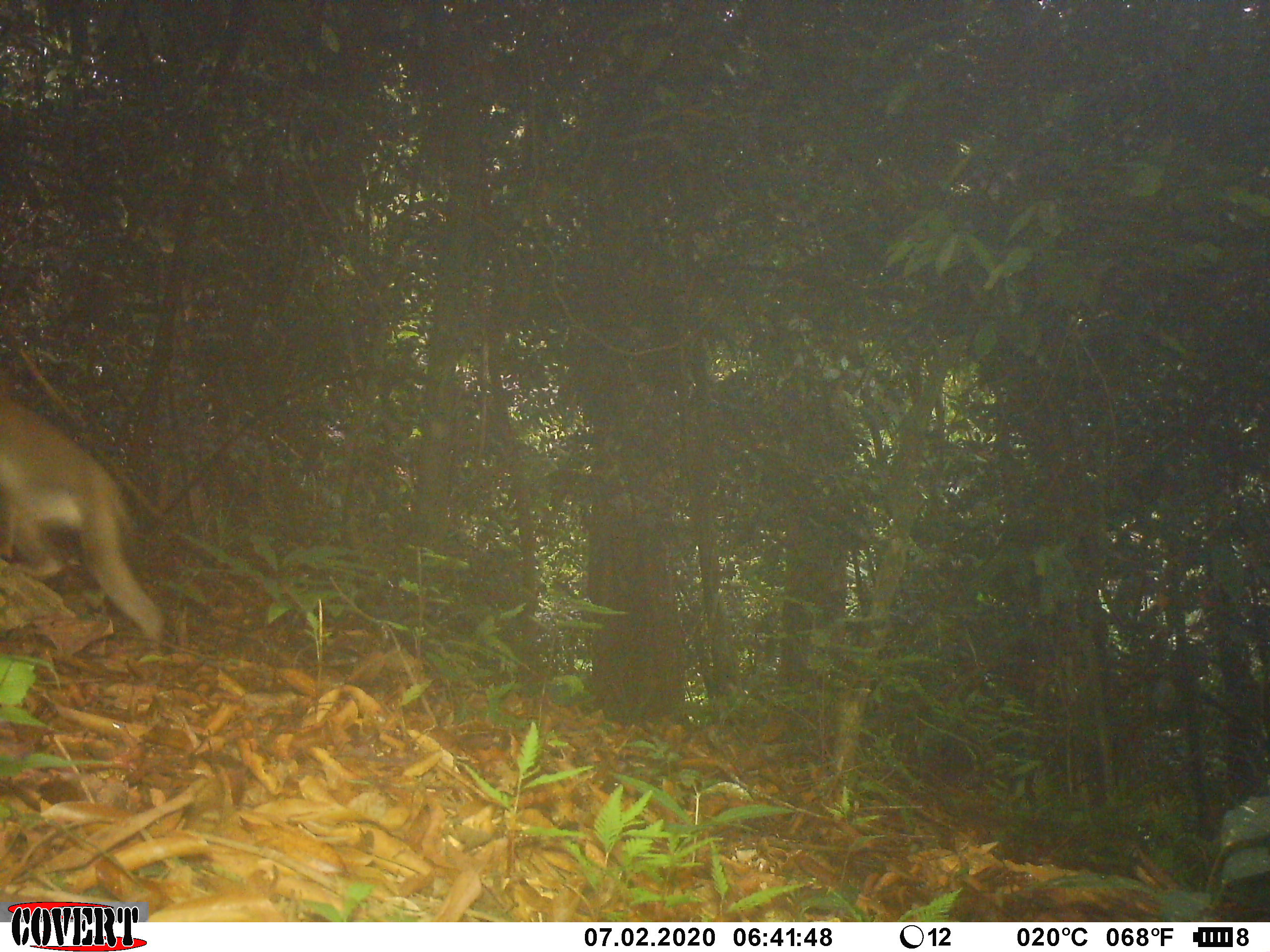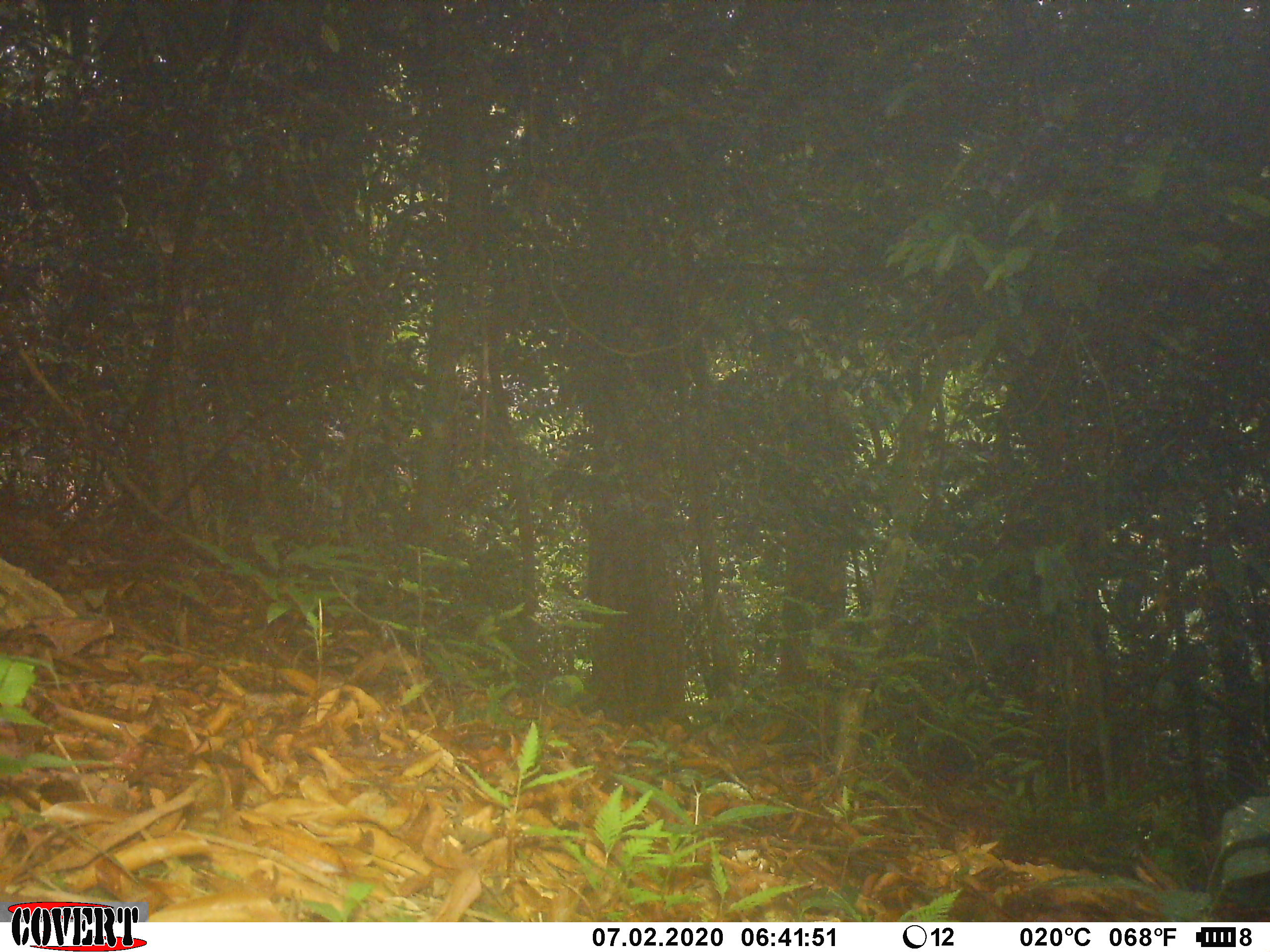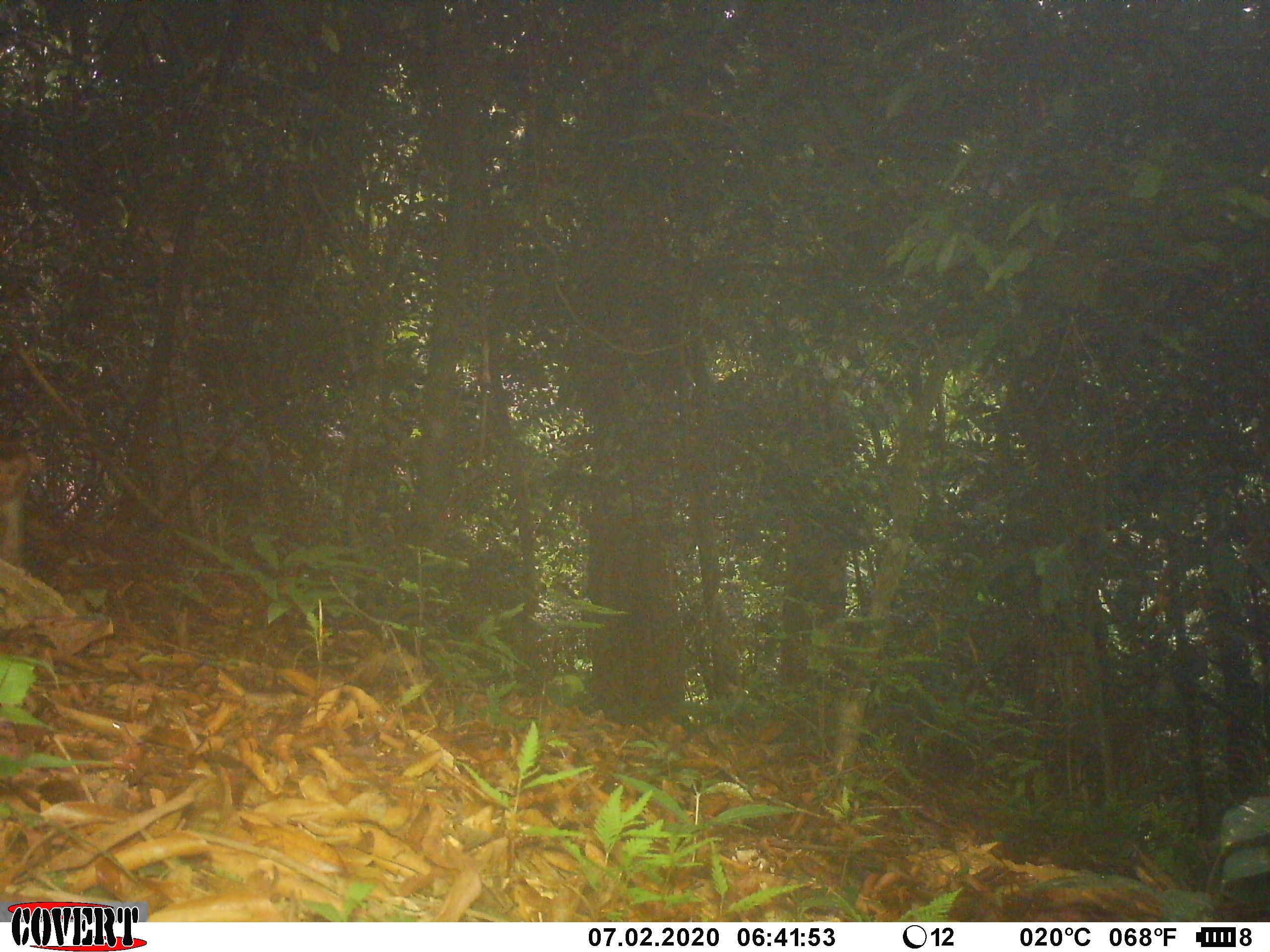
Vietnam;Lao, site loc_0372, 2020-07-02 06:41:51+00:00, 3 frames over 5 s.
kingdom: Animalia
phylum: Chordata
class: Mammalia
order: Primates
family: Cercopithecidae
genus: Macaca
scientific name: Macaca nemestrina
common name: pig-tailed macaque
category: pig tailed macaque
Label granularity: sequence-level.